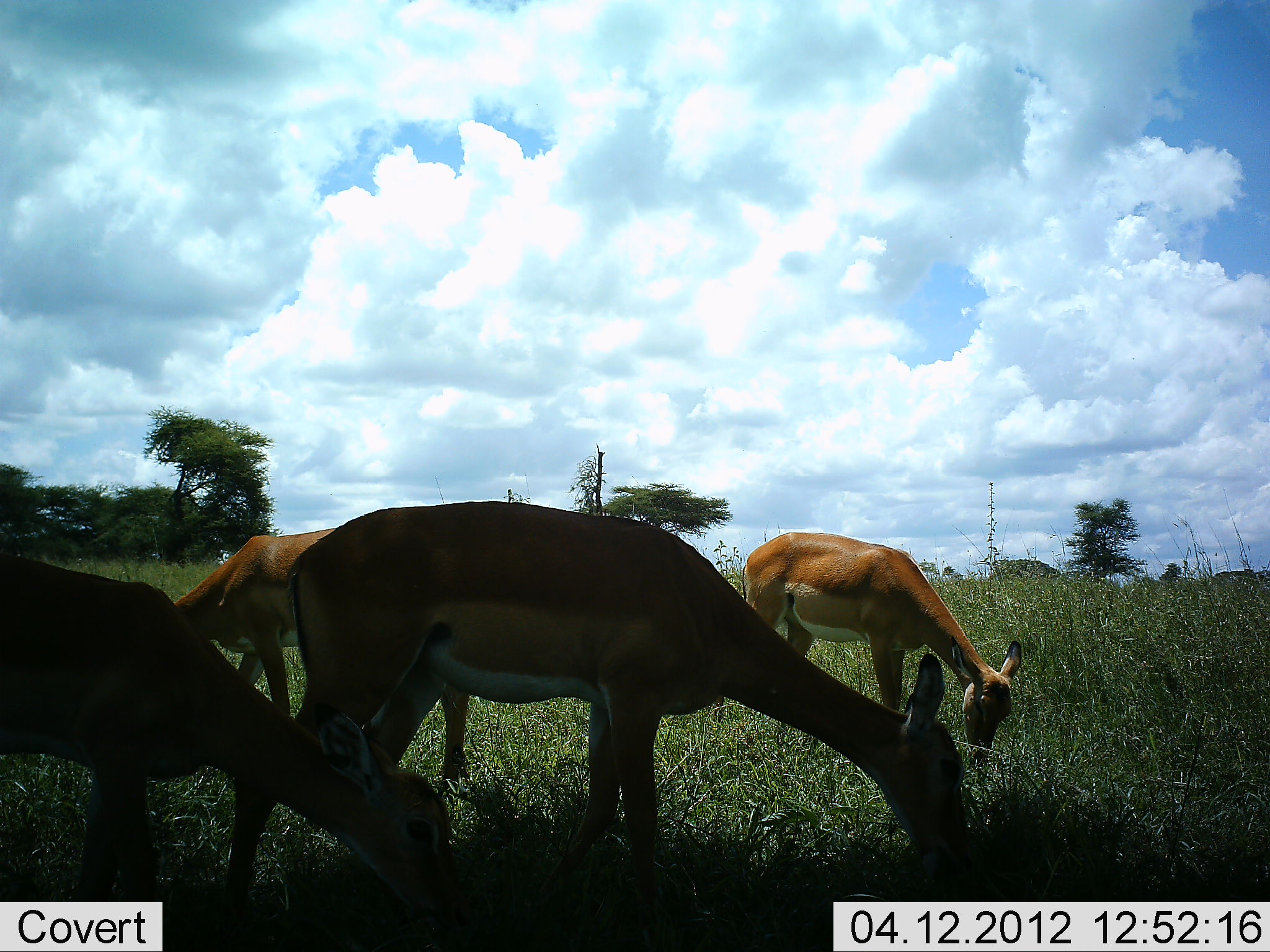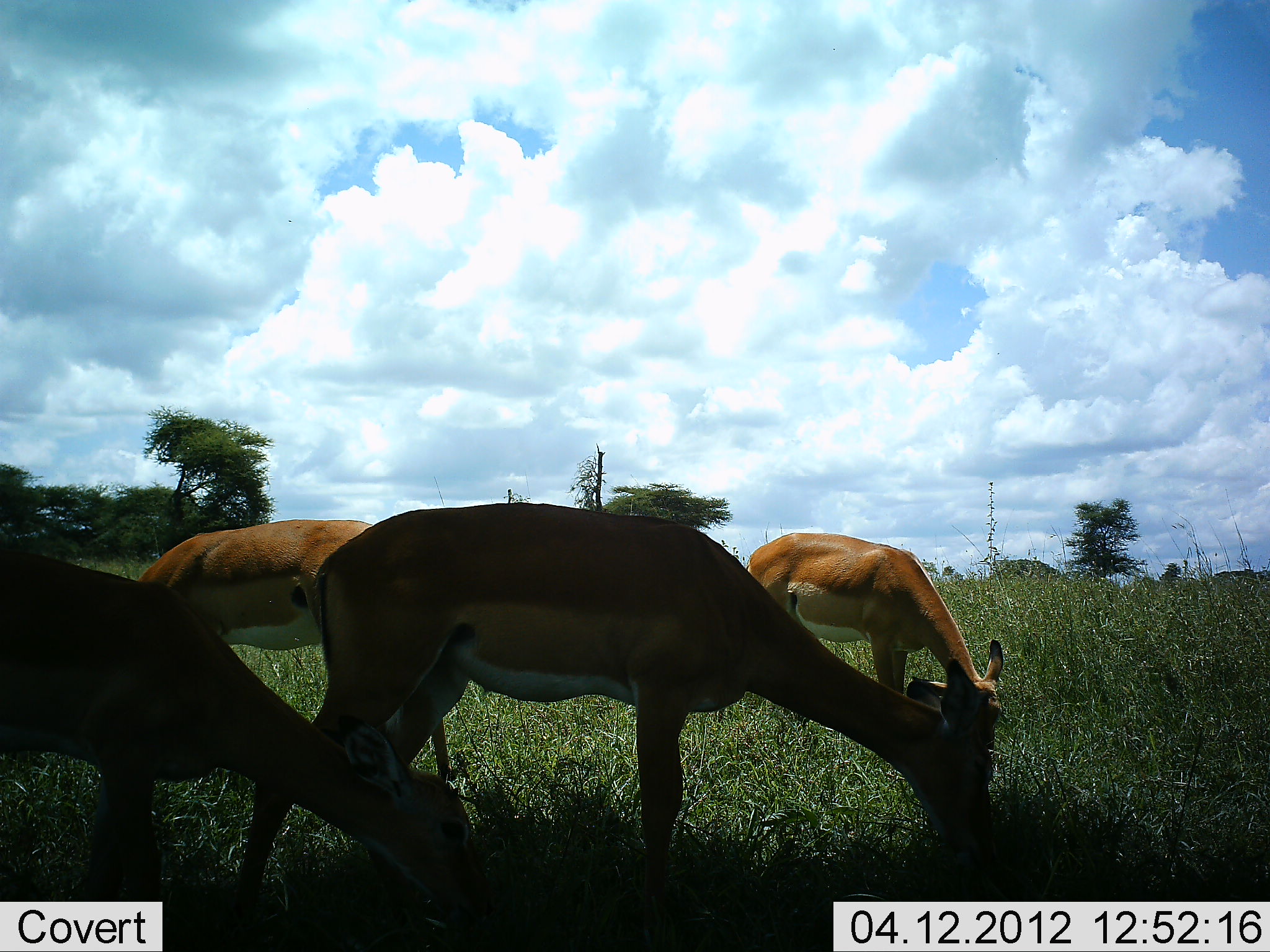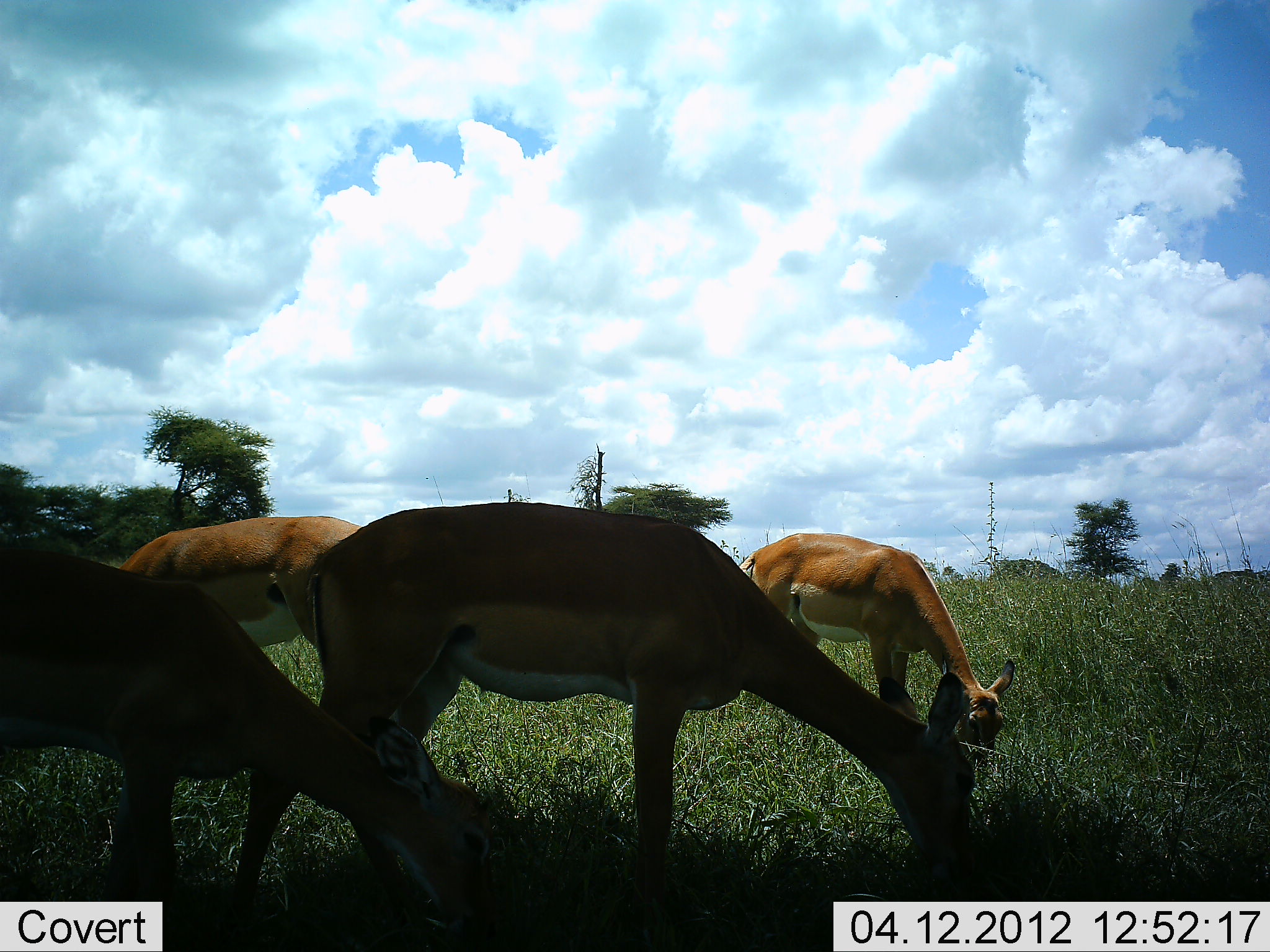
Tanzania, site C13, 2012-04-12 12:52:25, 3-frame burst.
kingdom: Animalia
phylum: Chordata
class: Mammalia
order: Artiodactyla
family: Bovidae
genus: Aepyceros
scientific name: Aepyceros melampus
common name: impala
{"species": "impala (Aepyceros melampus)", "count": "4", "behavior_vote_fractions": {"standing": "20%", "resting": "0%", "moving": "10%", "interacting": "5%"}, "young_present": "0%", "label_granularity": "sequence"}